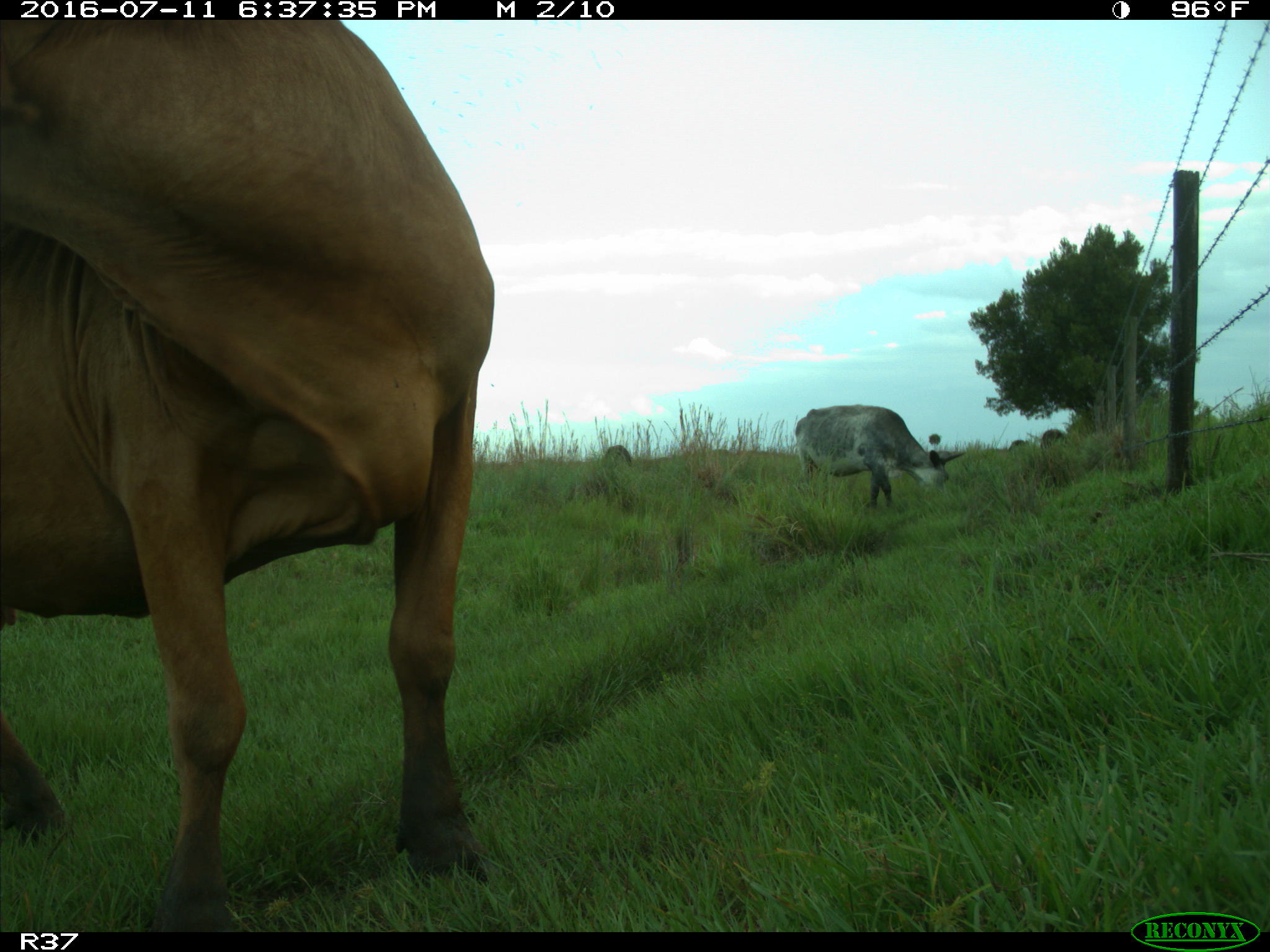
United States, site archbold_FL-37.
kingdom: Animalia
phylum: Chordata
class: Mammalia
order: Artiodactyla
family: Bovidae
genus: Bos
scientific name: Bos taurus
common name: domestic cow